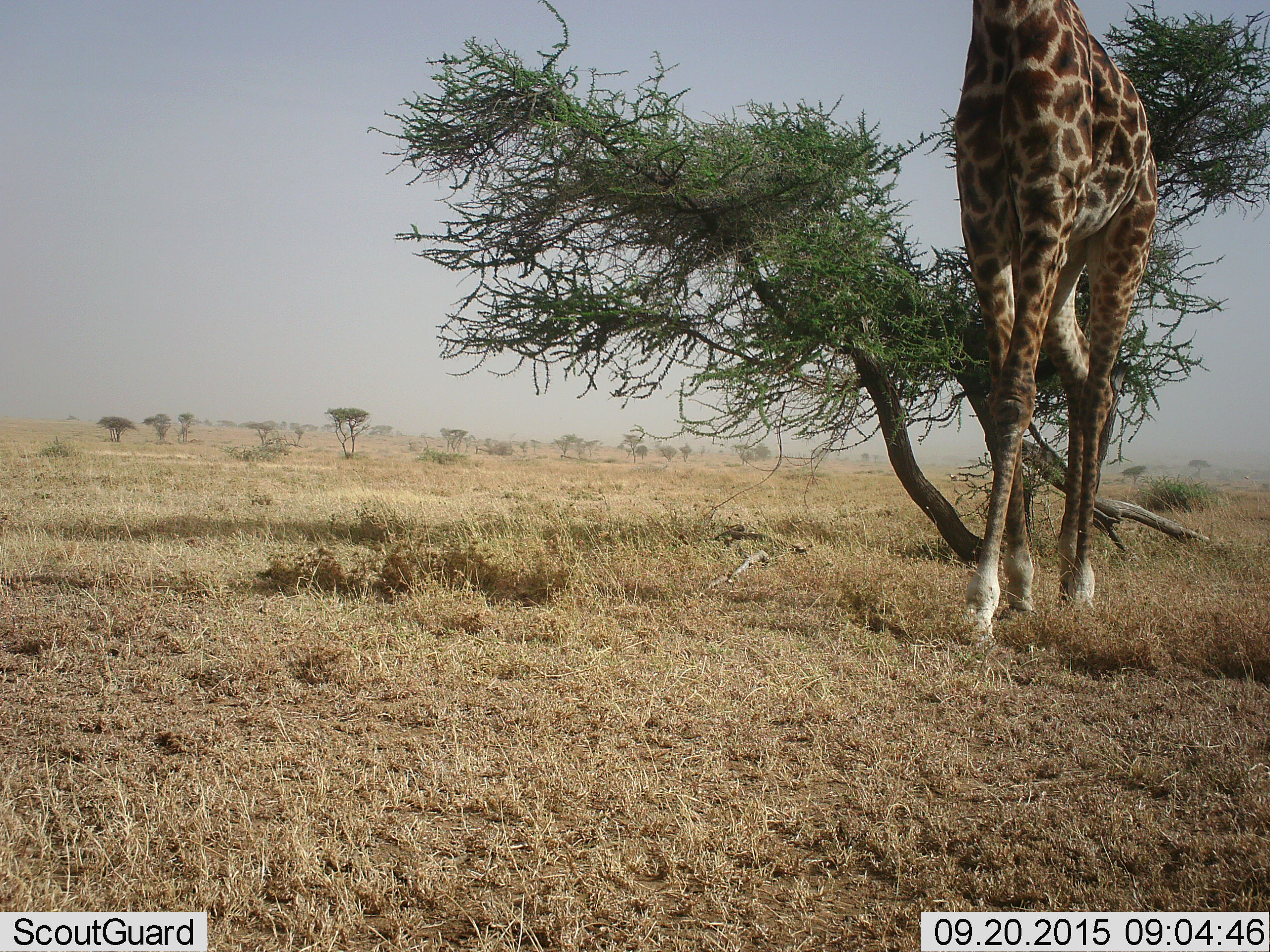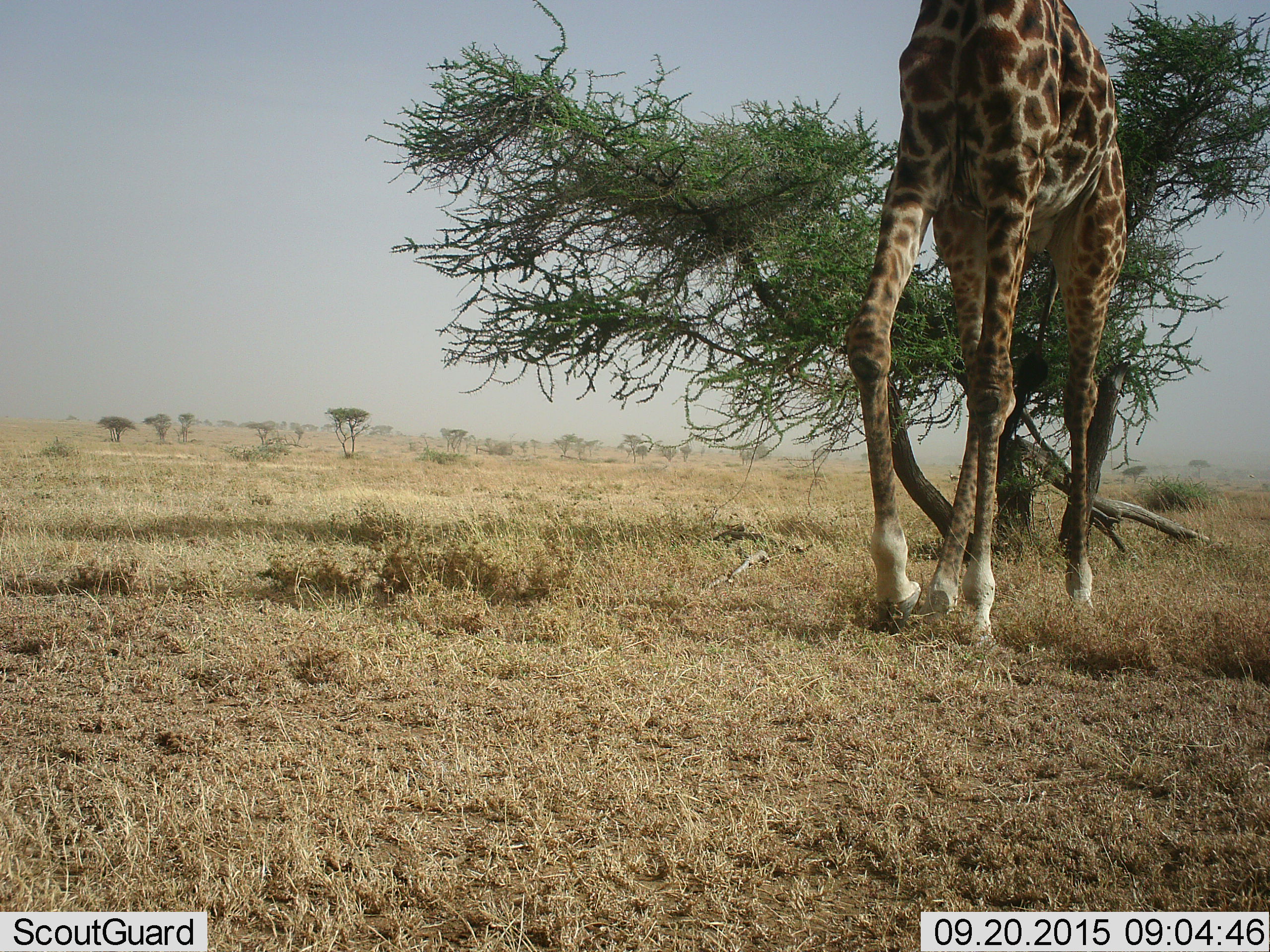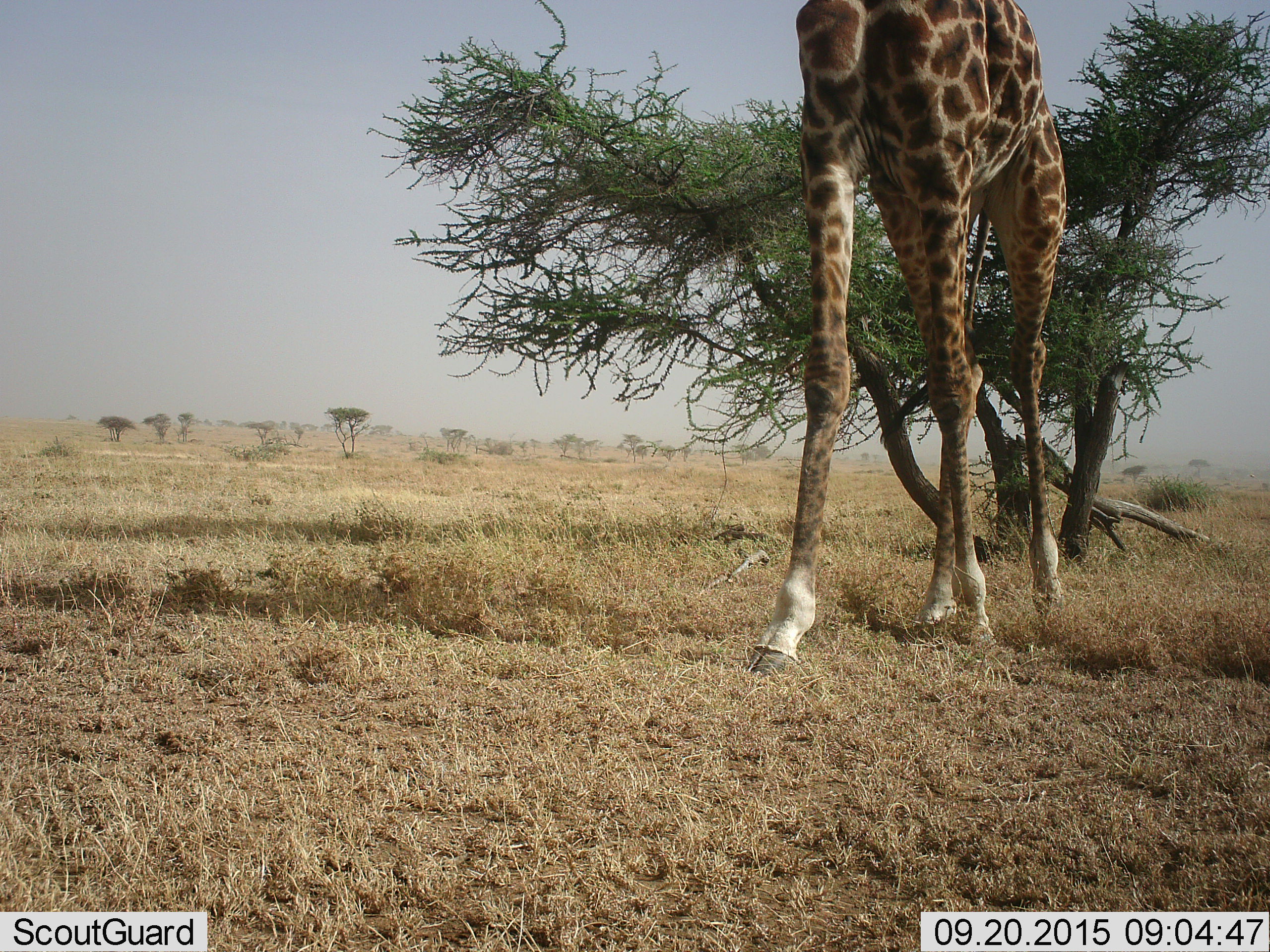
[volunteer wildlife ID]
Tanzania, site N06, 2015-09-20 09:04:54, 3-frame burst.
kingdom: Animalia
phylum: Chordata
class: Mammalia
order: Artiodactyla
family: Giraffidae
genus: Giraffa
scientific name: Giraffa camelopardalis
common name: giraffe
Giraffe (Giraffa camelopardalis), count 1. Behavior (volunteer vote fractions): standing 10%, resting 0%, moving 90%, interacting 0%. Young present (vote fraction): 0%. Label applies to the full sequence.